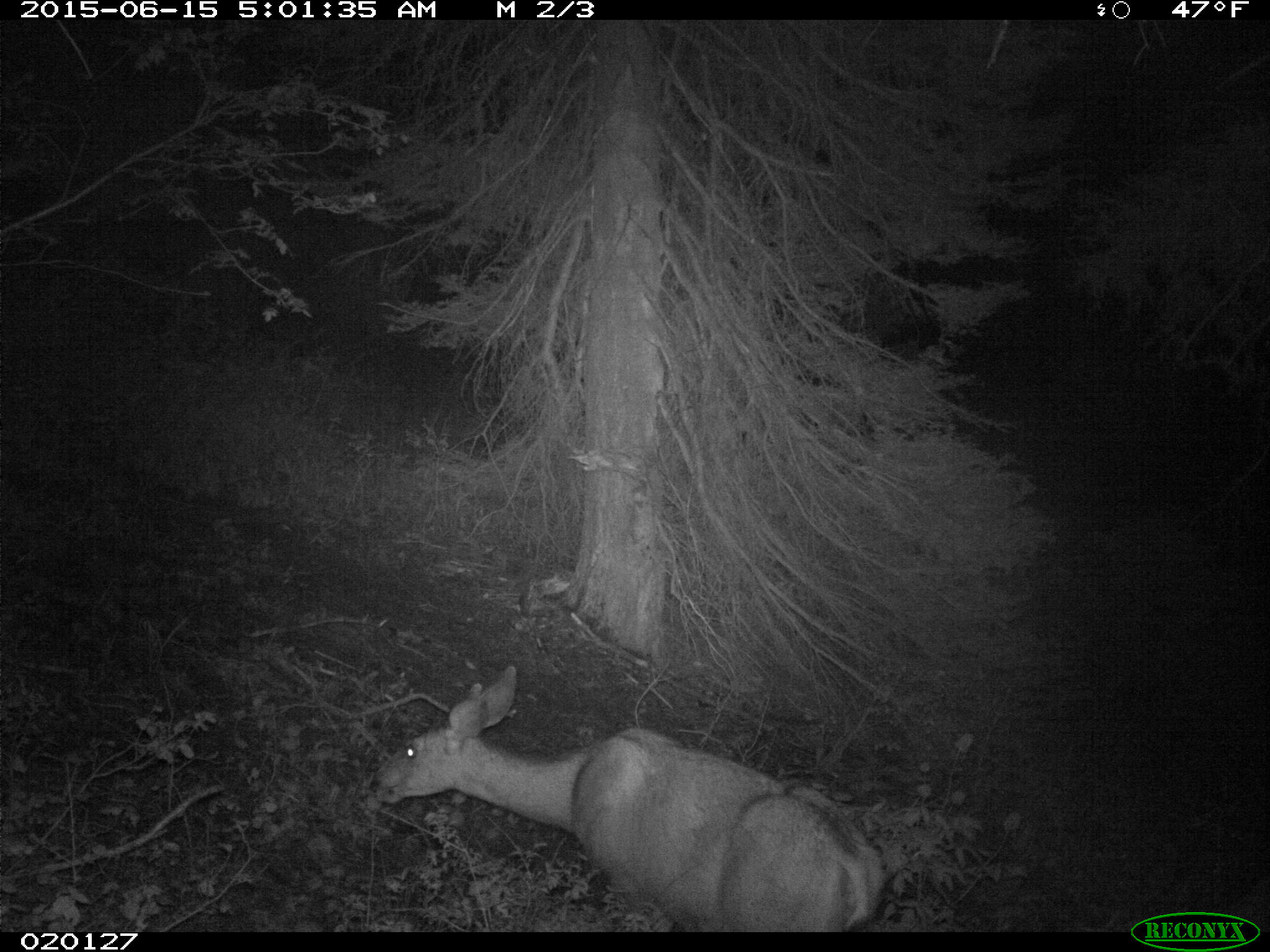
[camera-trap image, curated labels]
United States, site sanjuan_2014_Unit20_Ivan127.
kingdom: Animalia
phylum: Chordata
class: Mammalia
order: Artiodactyla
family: Cervidae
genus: Odocoileus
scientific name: Odocoileus hemionus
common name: mule deer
Odocoileus hemionus (mule deer).